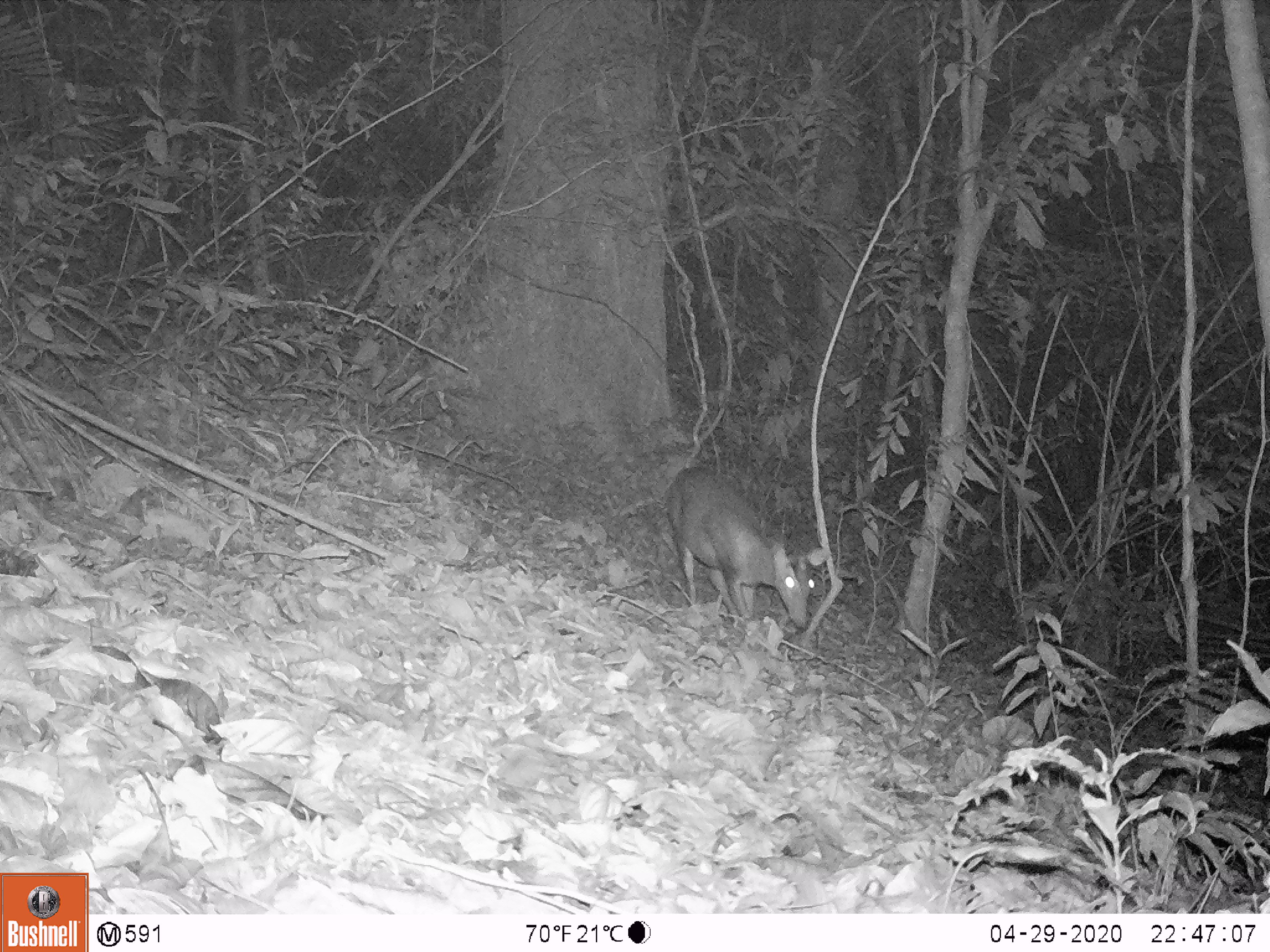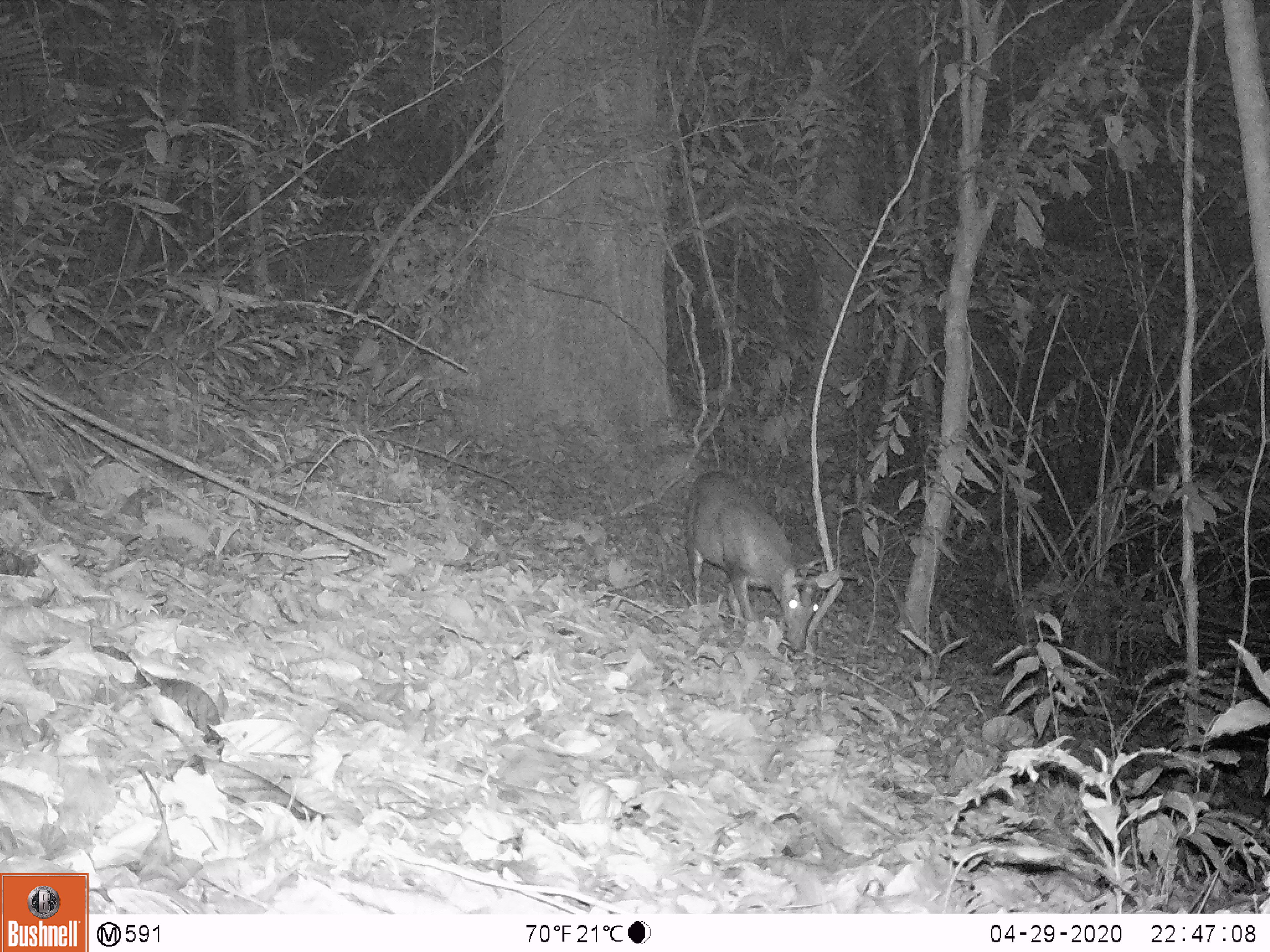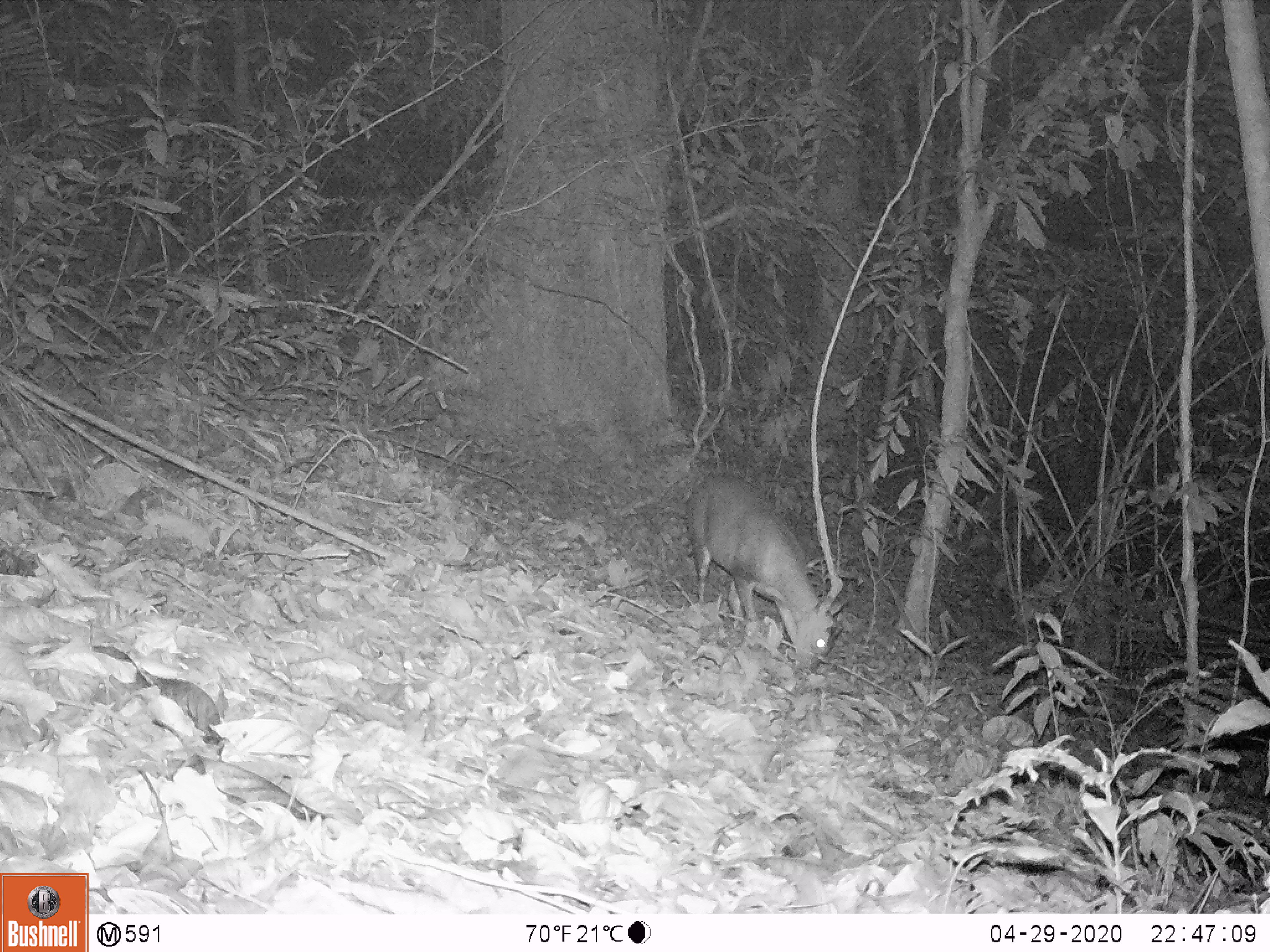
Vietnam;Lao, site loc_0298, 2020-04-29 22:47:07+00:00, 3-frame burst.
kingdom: Animalia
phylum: Chordata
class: Mammalia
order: Artiodactyla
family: Cervidae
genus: Muntiacus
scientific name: Muntiacus rooseveltorum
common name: roosevelt's muntjac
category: roosevelts muntjac group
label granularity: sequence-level